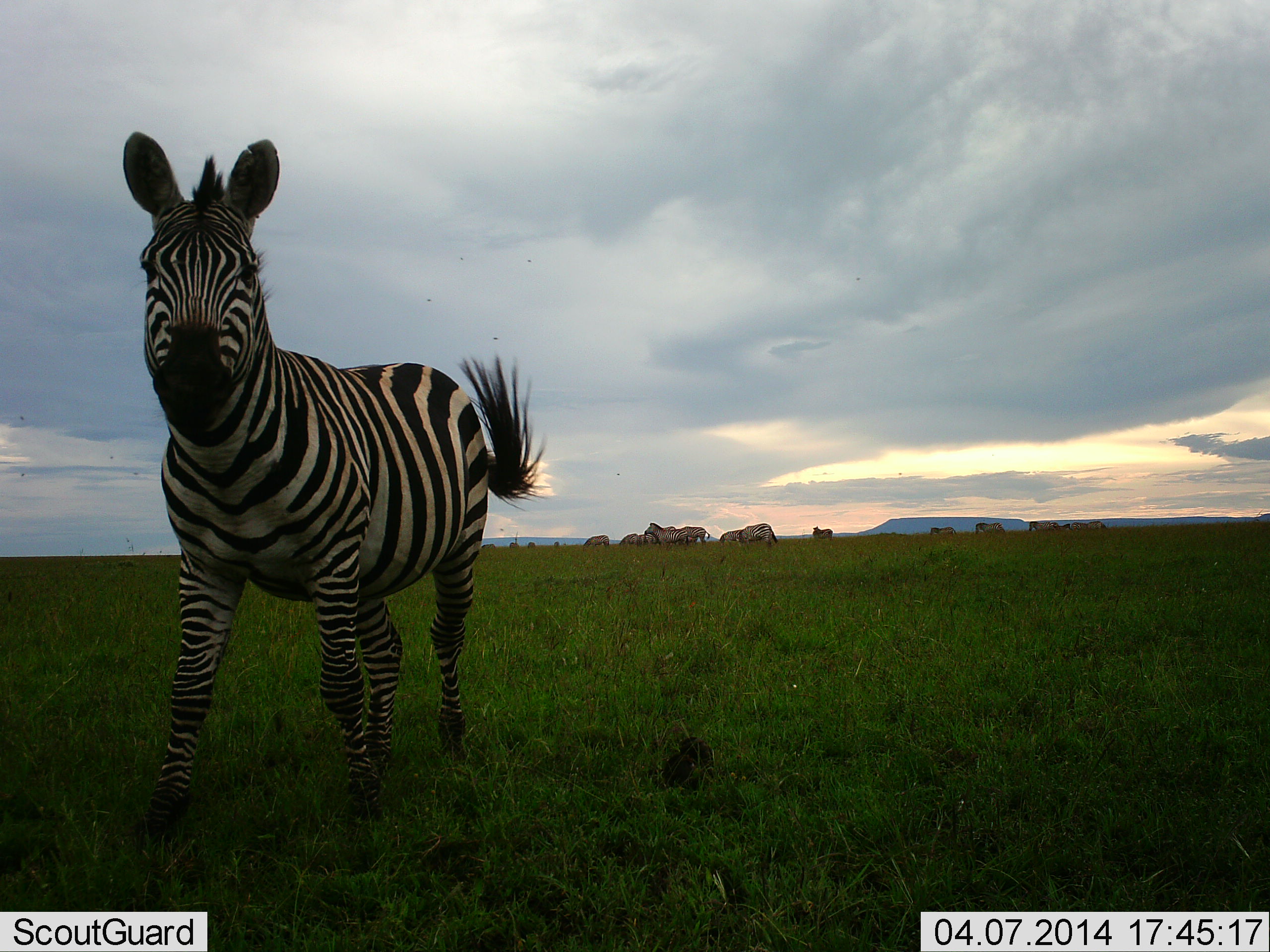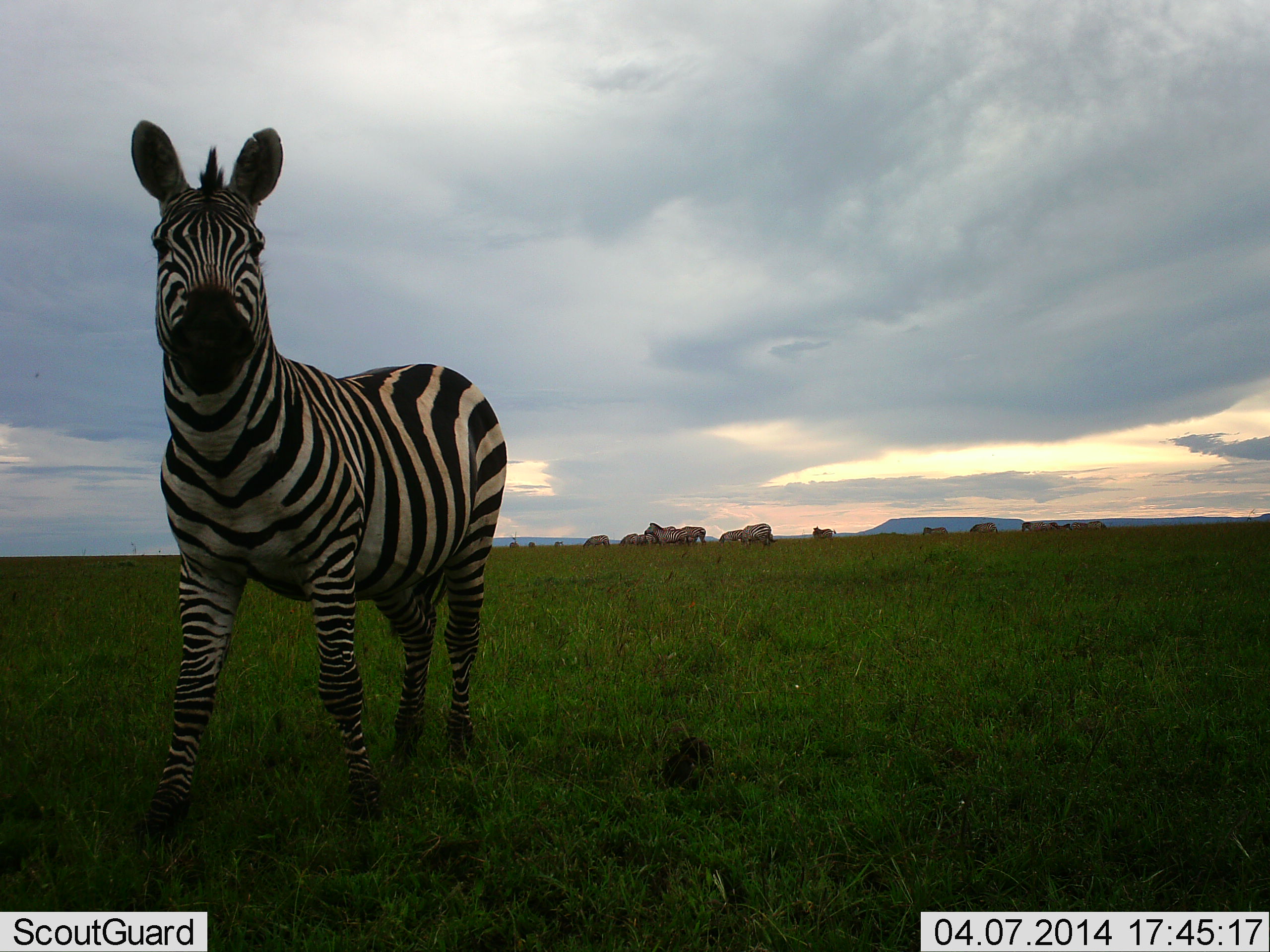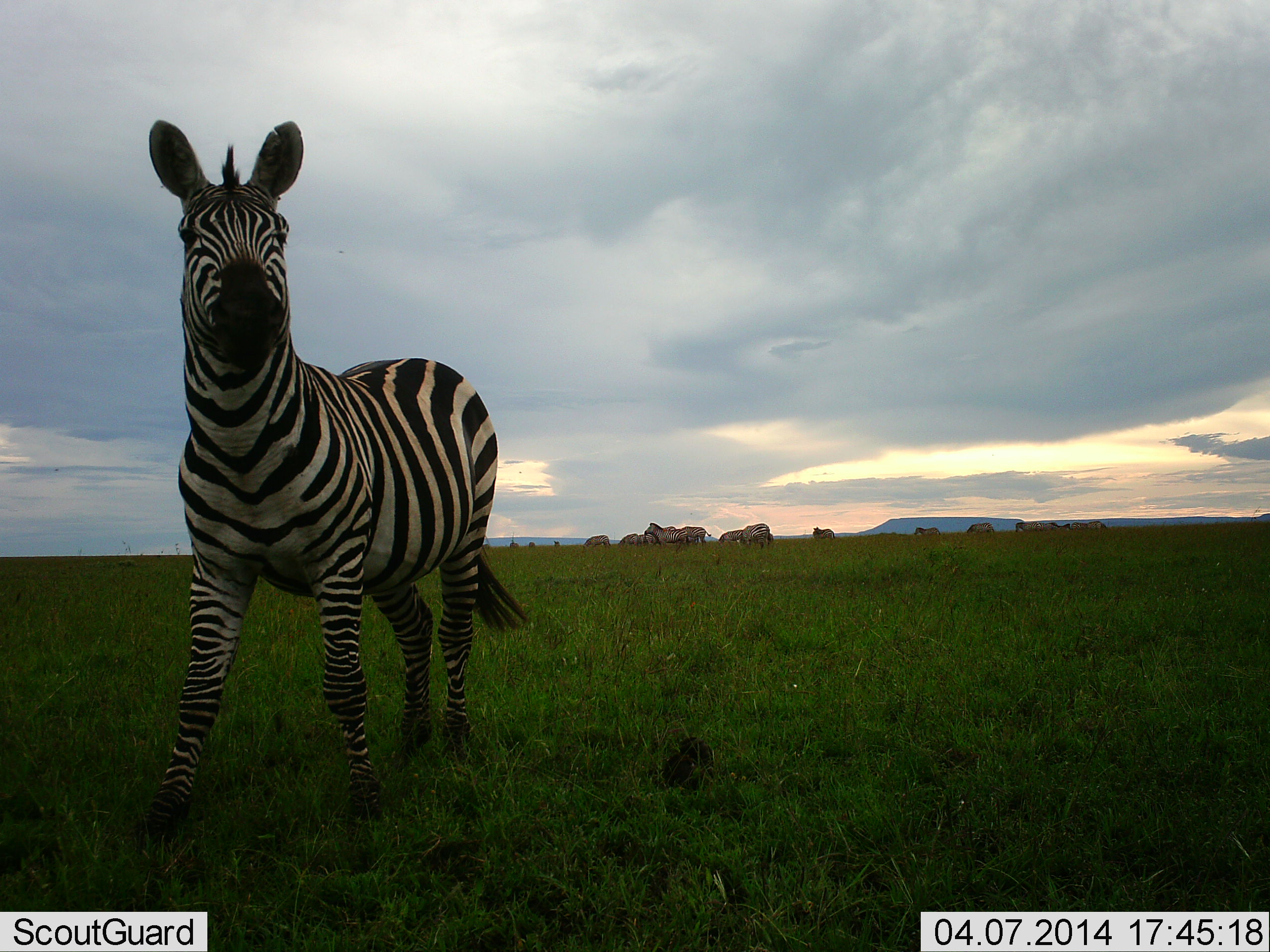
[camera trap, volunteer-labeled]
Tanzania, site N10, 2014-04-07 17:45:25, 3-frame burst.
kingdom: Animalia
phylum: Chordata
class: Mammalia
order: Perissodactyla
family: Equidae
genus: Equus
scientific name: Equus quagga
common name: plains zebra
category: zebra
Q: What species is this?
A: Zebra (plains zebra) (Equus quagga).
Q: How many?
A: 10.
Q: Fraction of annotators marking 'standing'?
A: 100%.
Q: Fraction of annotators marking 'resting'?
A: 0%.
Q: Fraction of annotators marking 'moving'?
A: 10%.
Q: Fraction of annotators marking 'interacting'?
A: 0%.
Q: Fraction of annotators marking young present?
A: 0%.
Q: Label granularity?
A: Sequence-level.